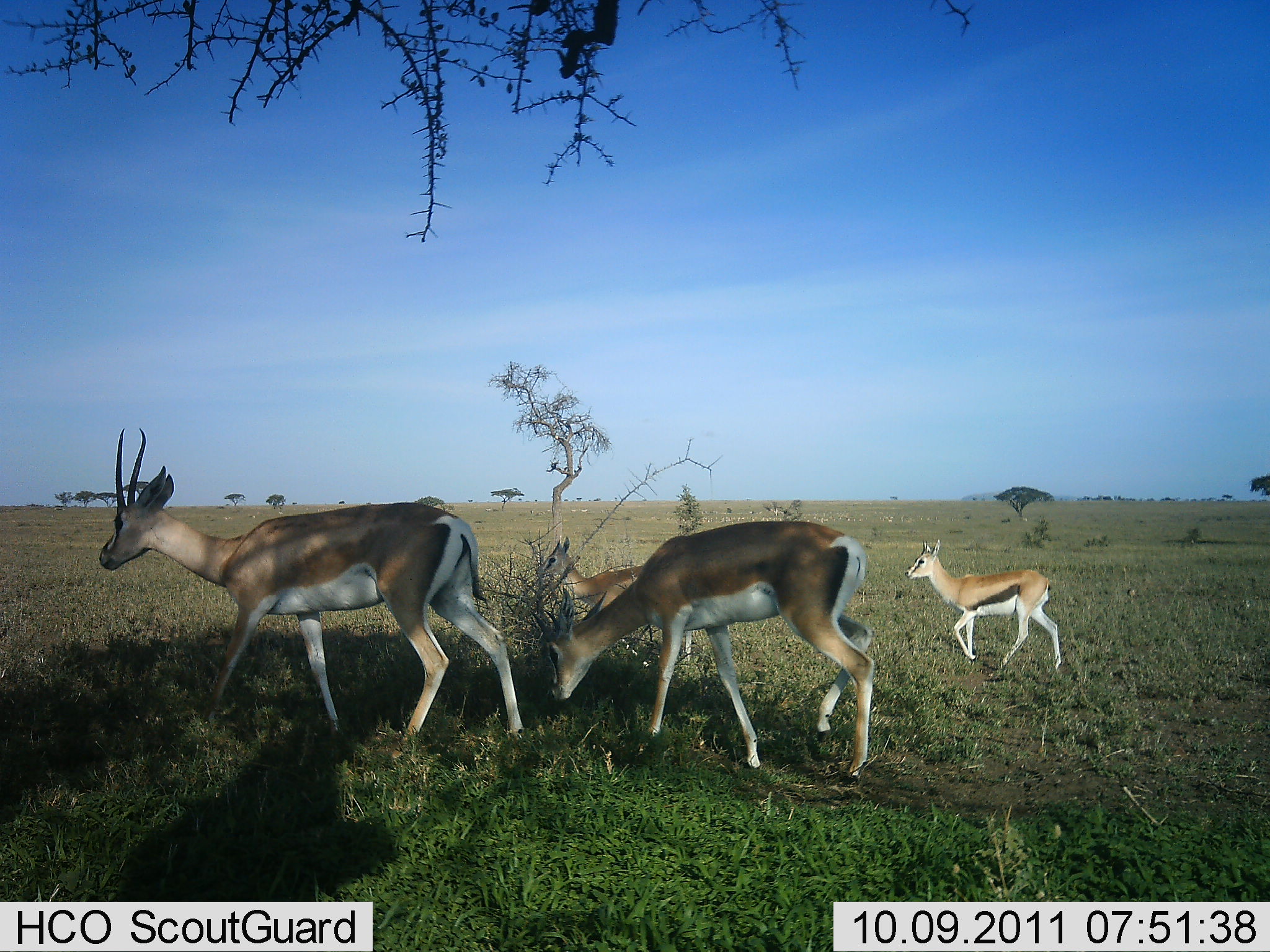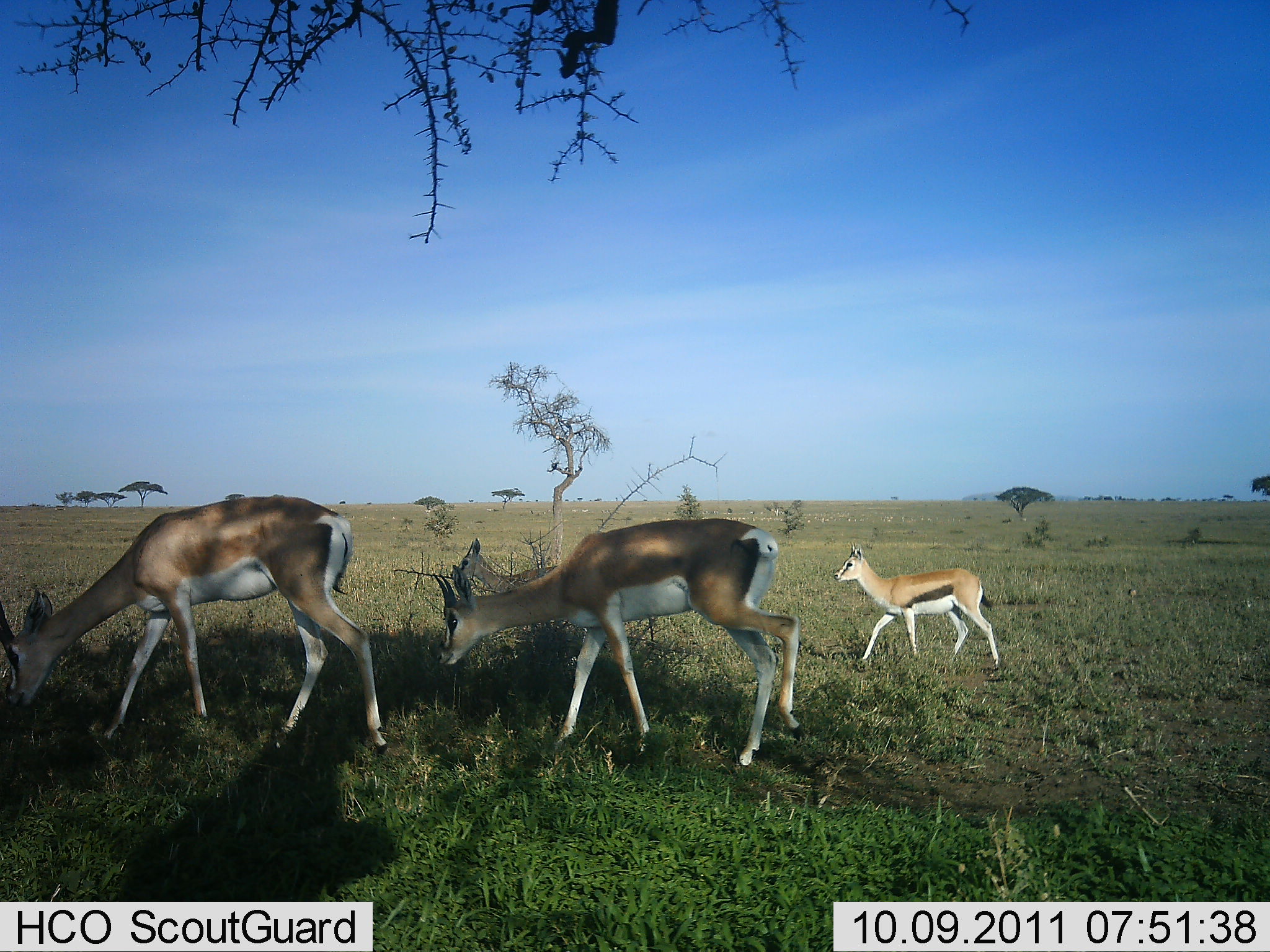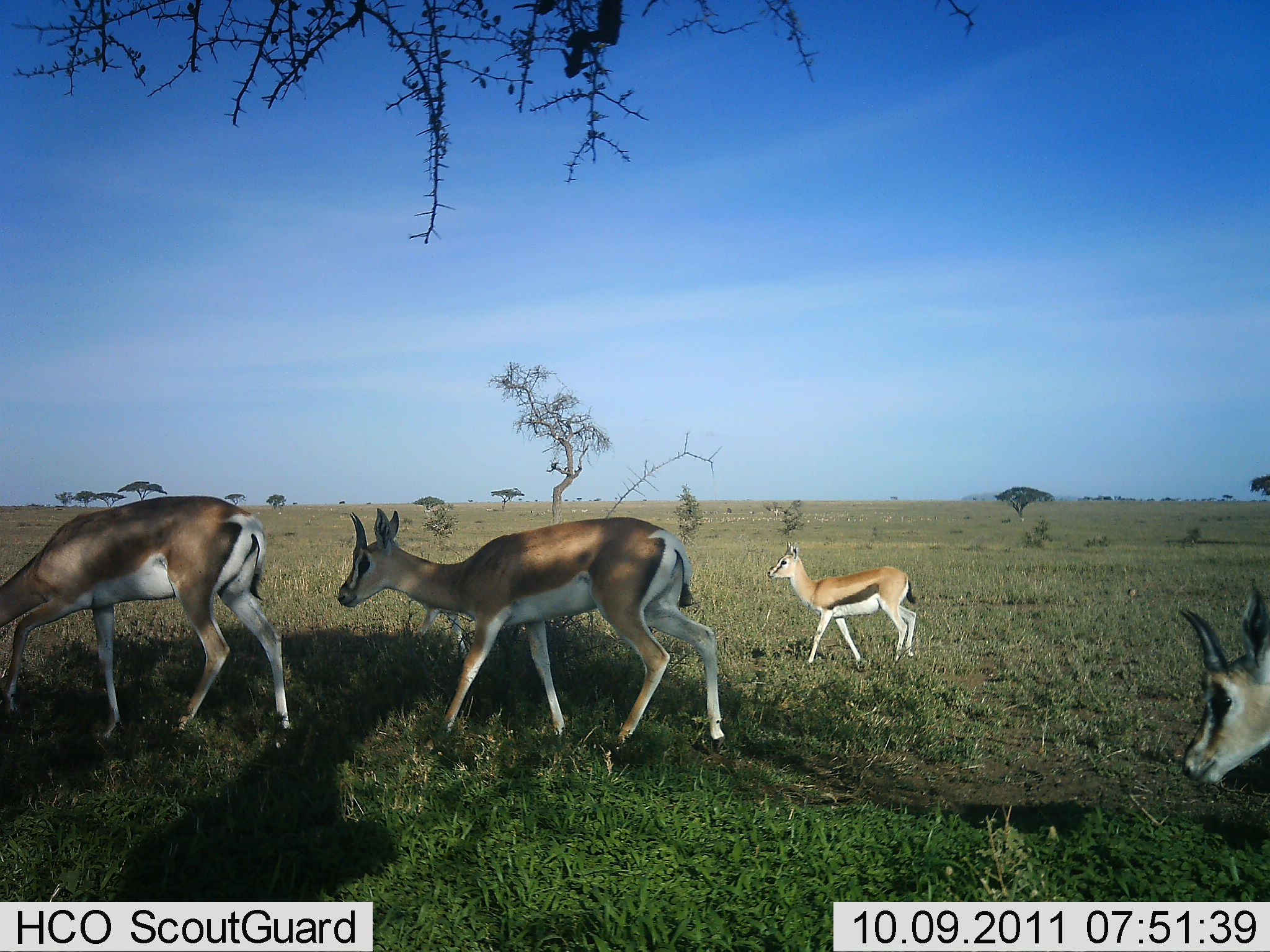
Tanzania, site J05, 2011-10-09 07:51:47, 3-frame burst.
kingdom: Animalia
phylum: Chordata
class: Mammalia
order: Artiodactyla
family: Bovidae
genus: Nanger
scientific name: Nanger granti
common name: grant's gazelle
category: gazellegrants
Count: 4.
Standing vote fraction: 12%.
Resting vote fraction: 0%.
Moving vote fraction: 82%.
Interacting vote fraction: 0%.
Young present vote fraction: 29%.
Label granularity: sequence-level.